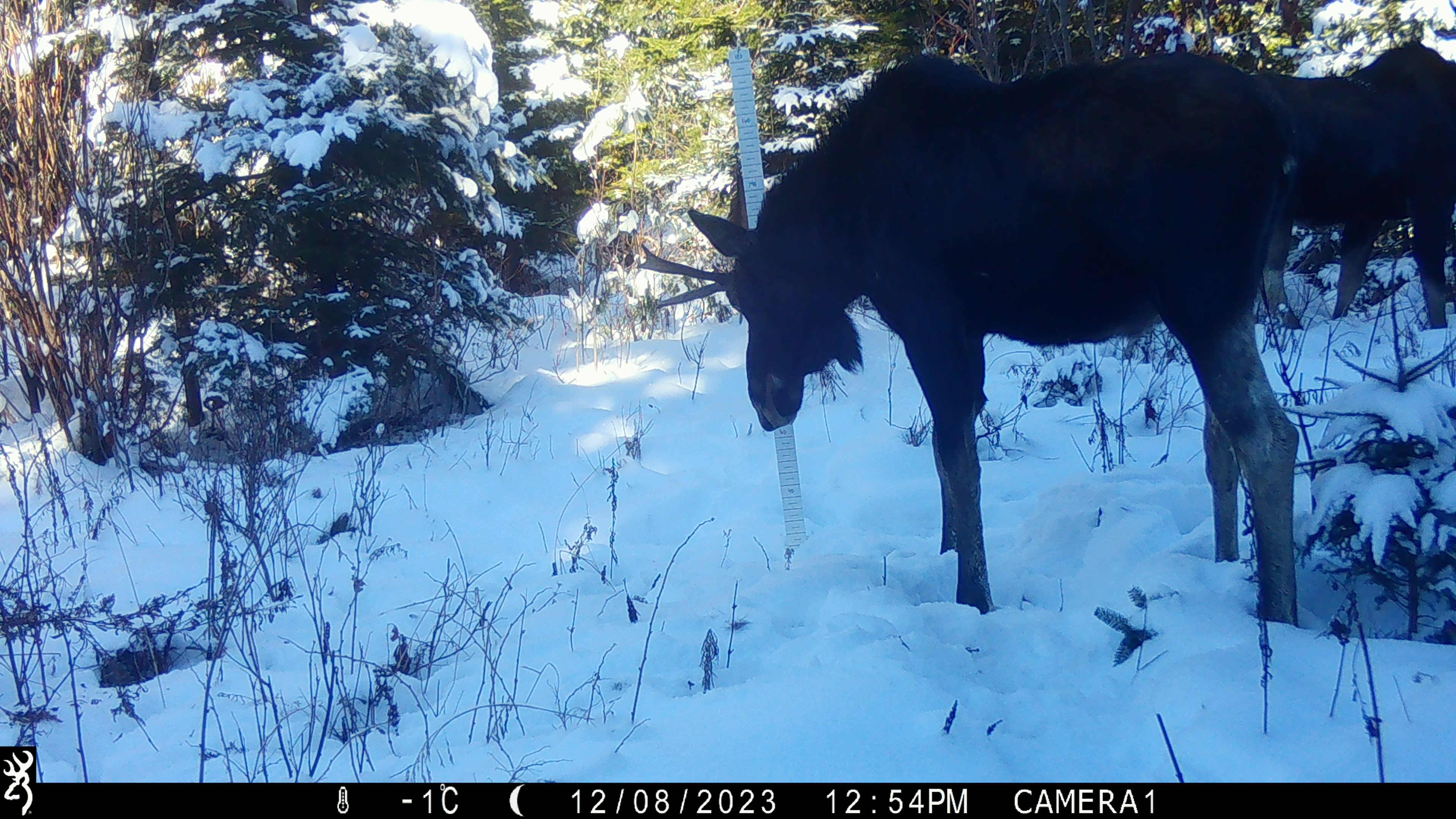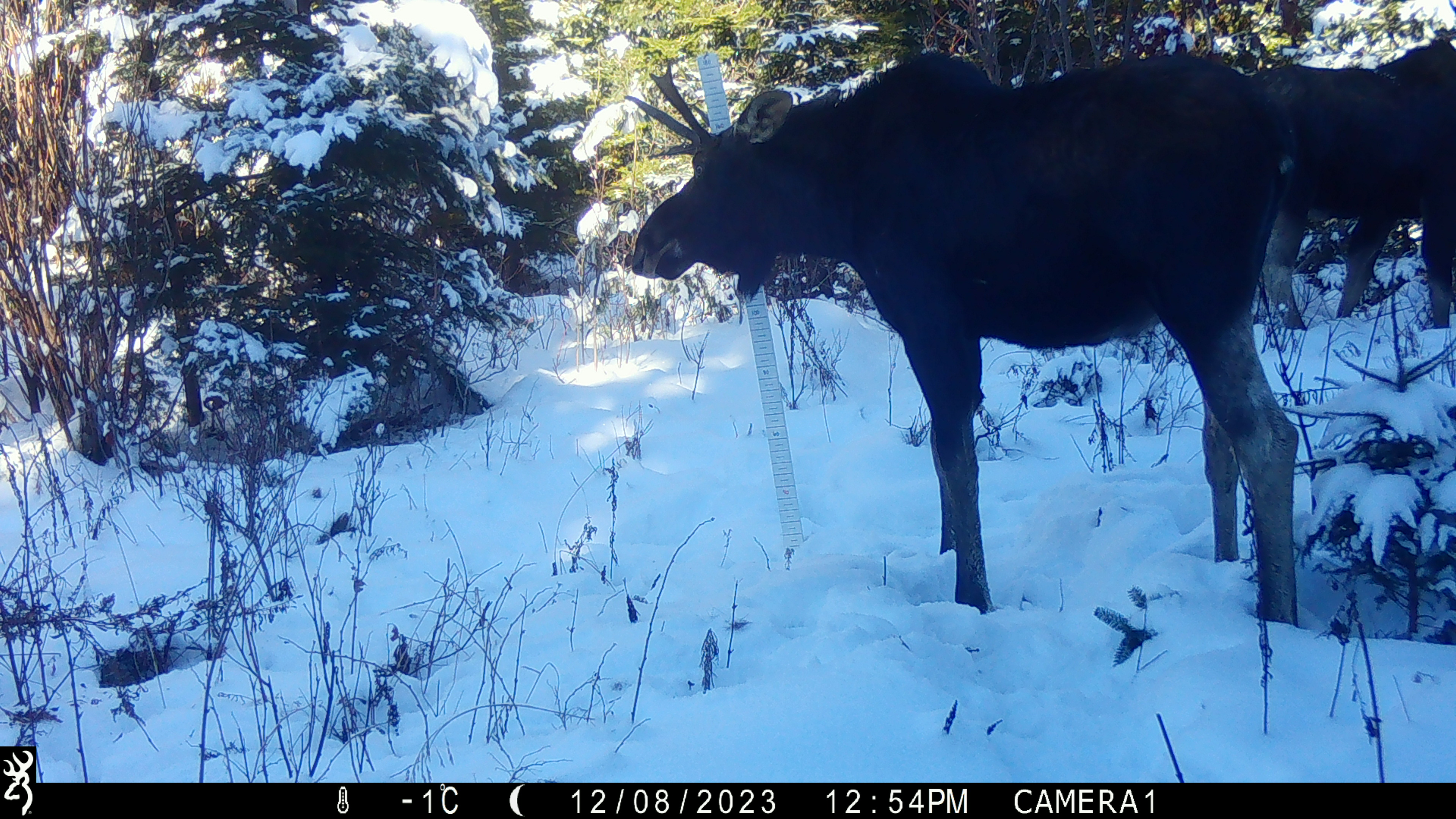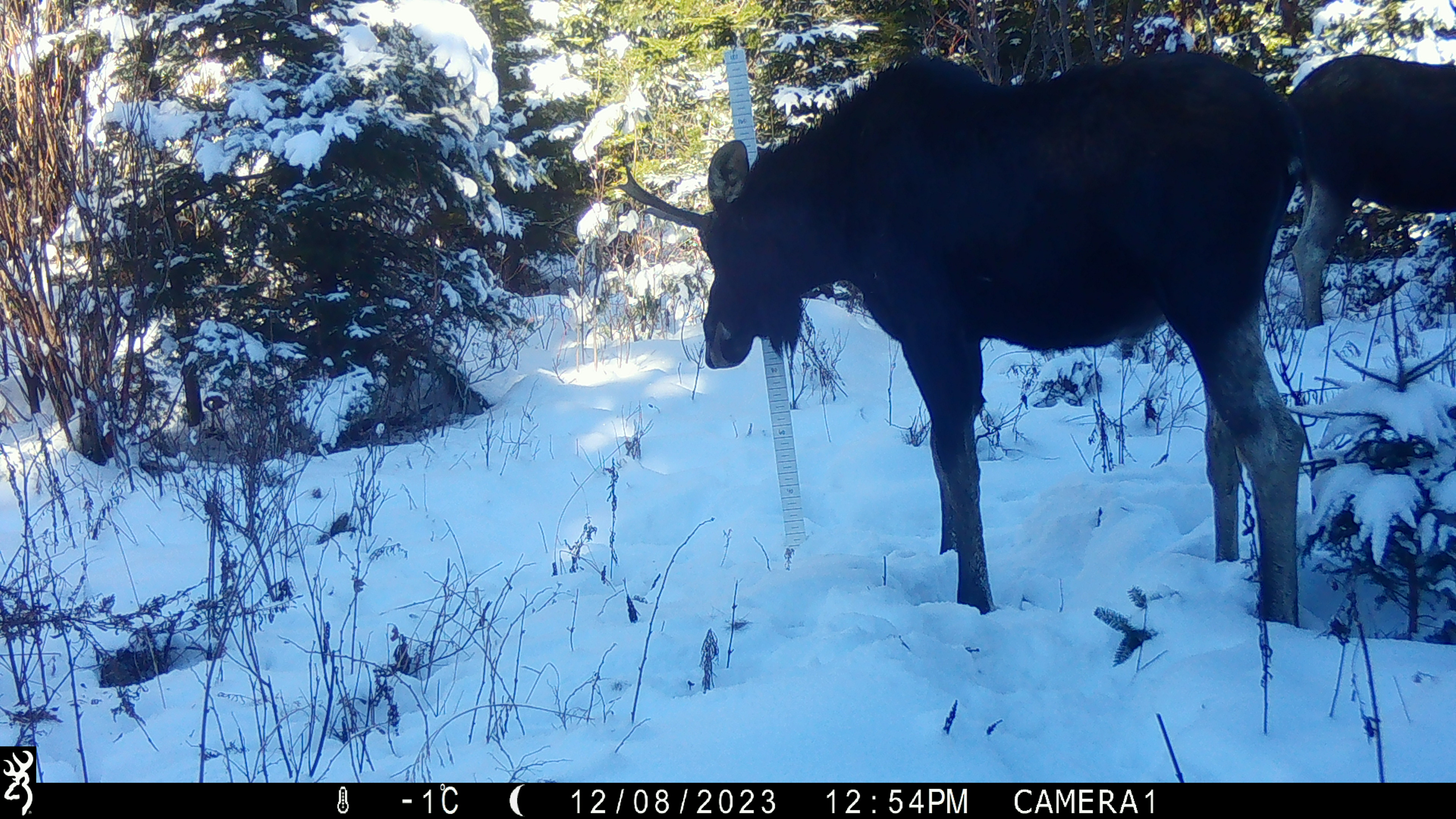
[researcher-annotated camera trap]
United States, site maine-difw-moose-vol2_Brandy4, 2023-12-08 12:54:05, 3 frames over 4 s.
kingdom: Animalia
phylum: Chordata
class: Mammalia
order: Artiodactyla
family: Cervidae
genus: Alces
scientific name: Alces alces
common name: moose